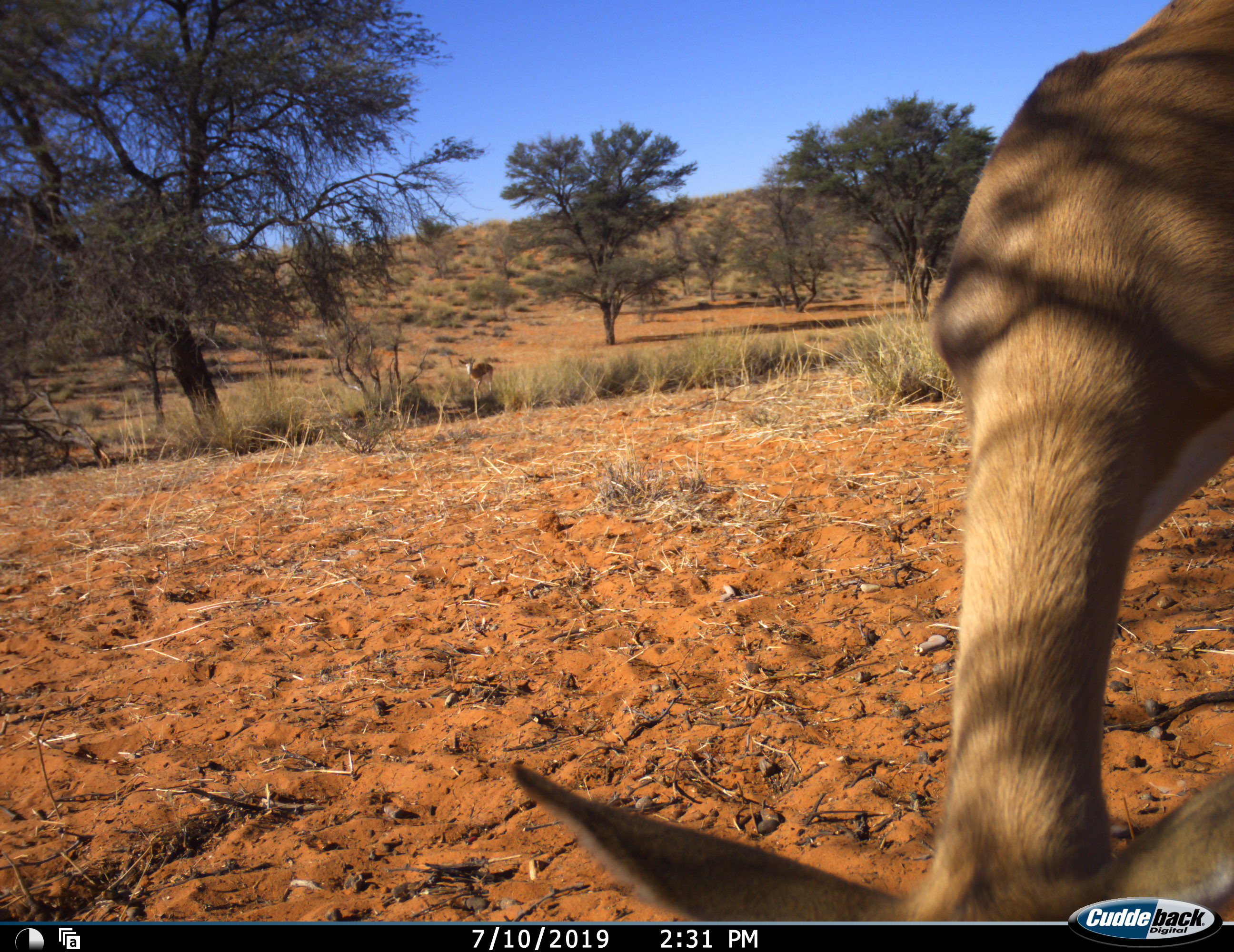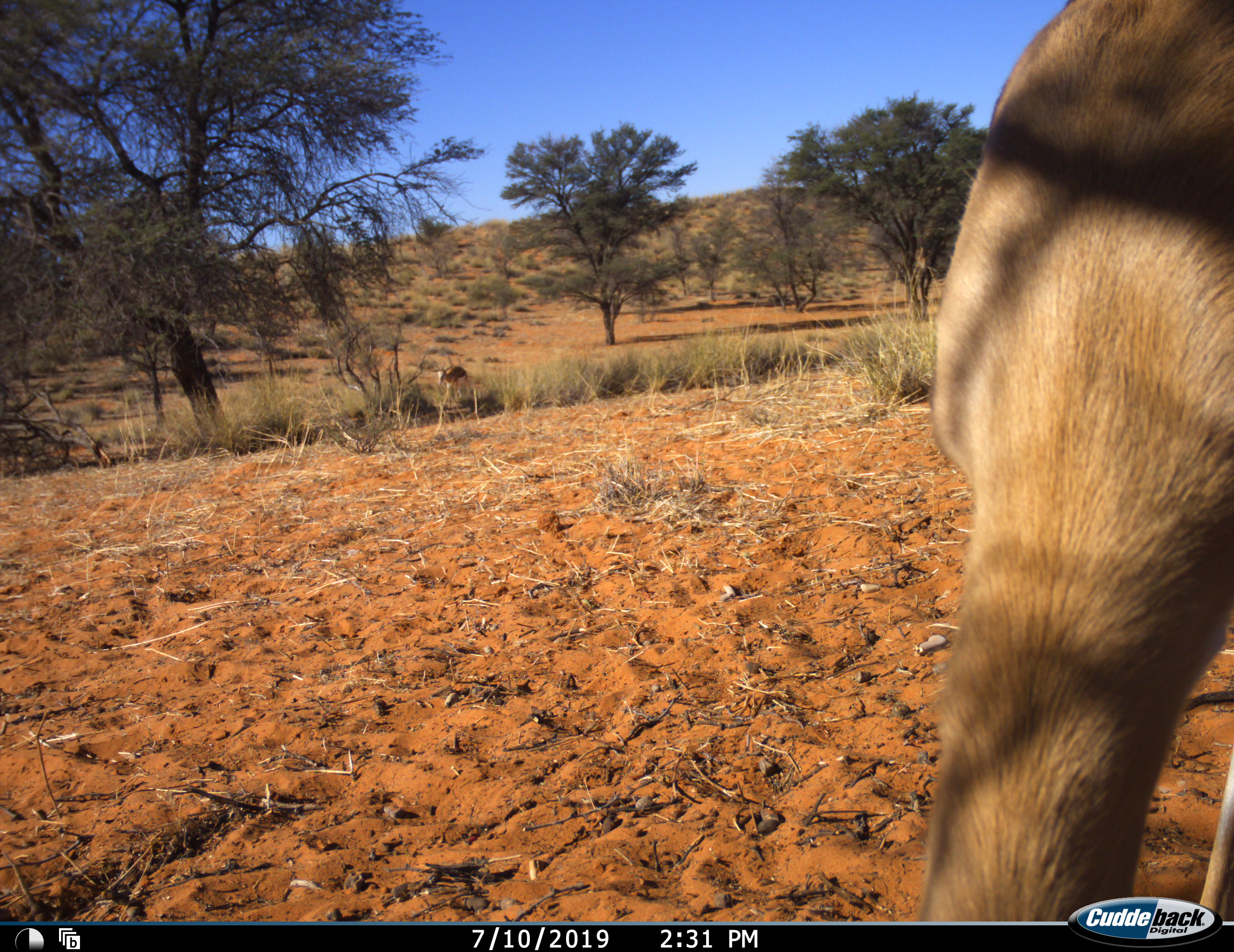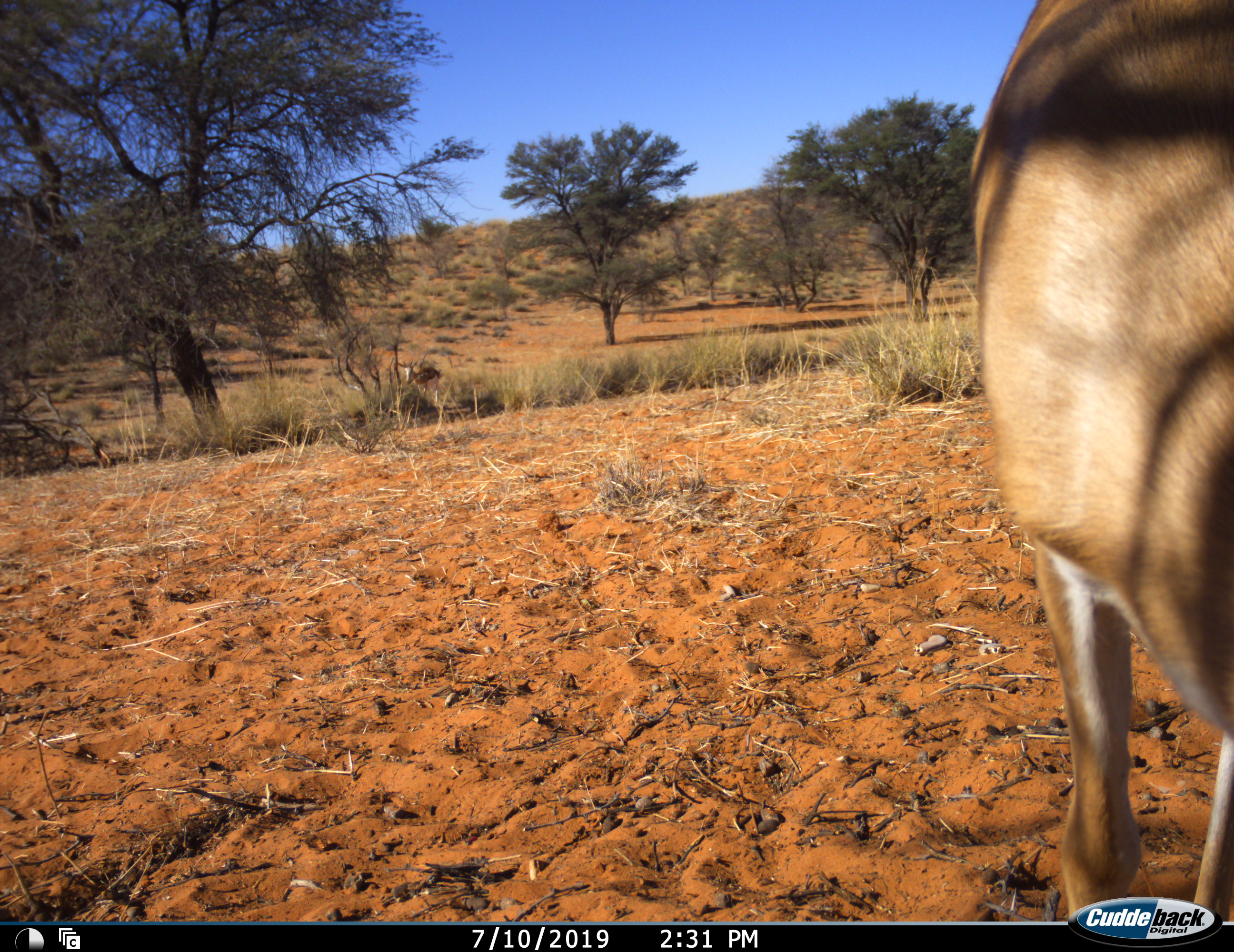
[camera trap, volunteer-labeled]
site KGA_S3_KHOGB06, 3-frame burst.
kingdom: Animalia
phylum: Chordata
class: Mammalia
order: Artiodactyla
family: Bovidae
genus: Antidorcas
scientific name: Antidorcas marsupialis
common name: springbok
Springbok (Antidorcas marsupialis), count 2. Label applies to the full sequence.